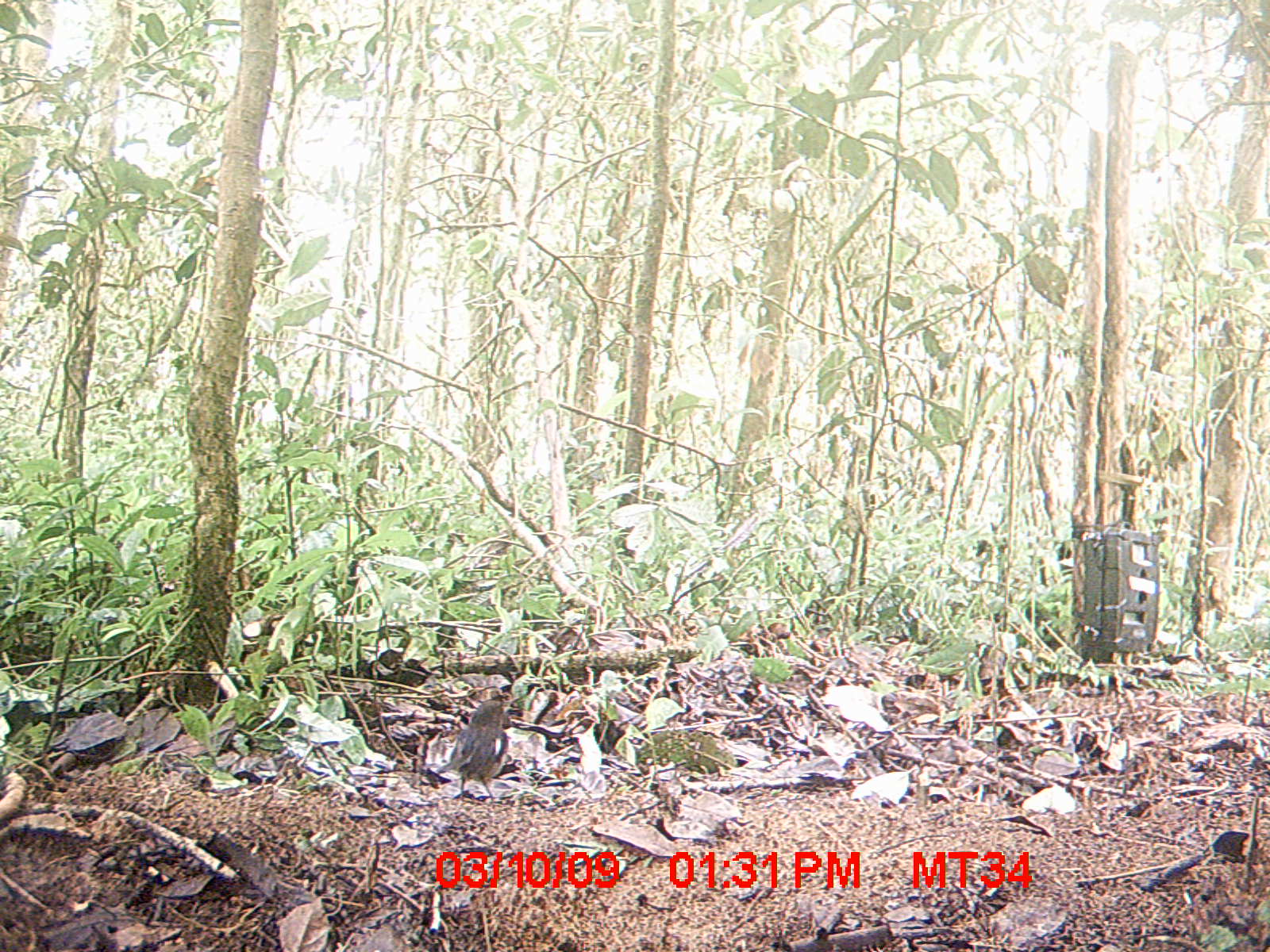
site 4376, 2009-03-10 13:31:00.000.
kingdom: Animalia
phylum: Chordata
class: Aves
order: Passeriformes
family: Muscicapidae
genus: Copsychus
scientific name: Copsychus albospecularis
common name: madagascar magpie-robin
Copsychus albospecularis (madagascar magpie-robin), count 1.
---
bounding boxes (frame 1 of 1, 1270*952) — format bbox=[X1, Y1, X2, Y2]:
copsychus albospecularis: bbox=[436, 700, 512, 800]